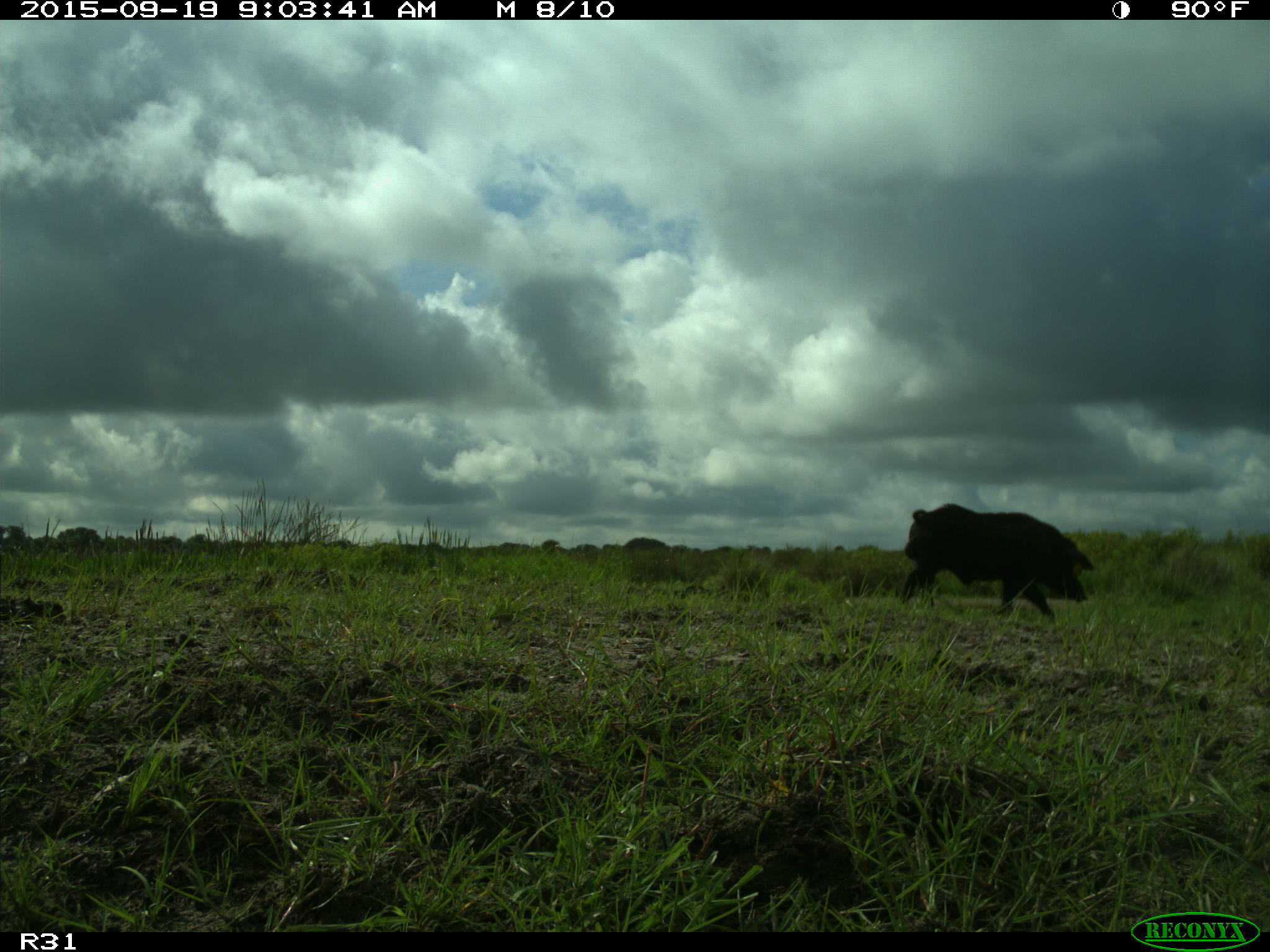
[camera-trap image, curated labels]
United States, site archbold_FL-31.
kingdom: Animalia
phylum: Chordata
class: Mammalia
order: Artiodactyla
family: Suidae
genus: Sus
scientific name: Sus scrofa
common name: wild boar